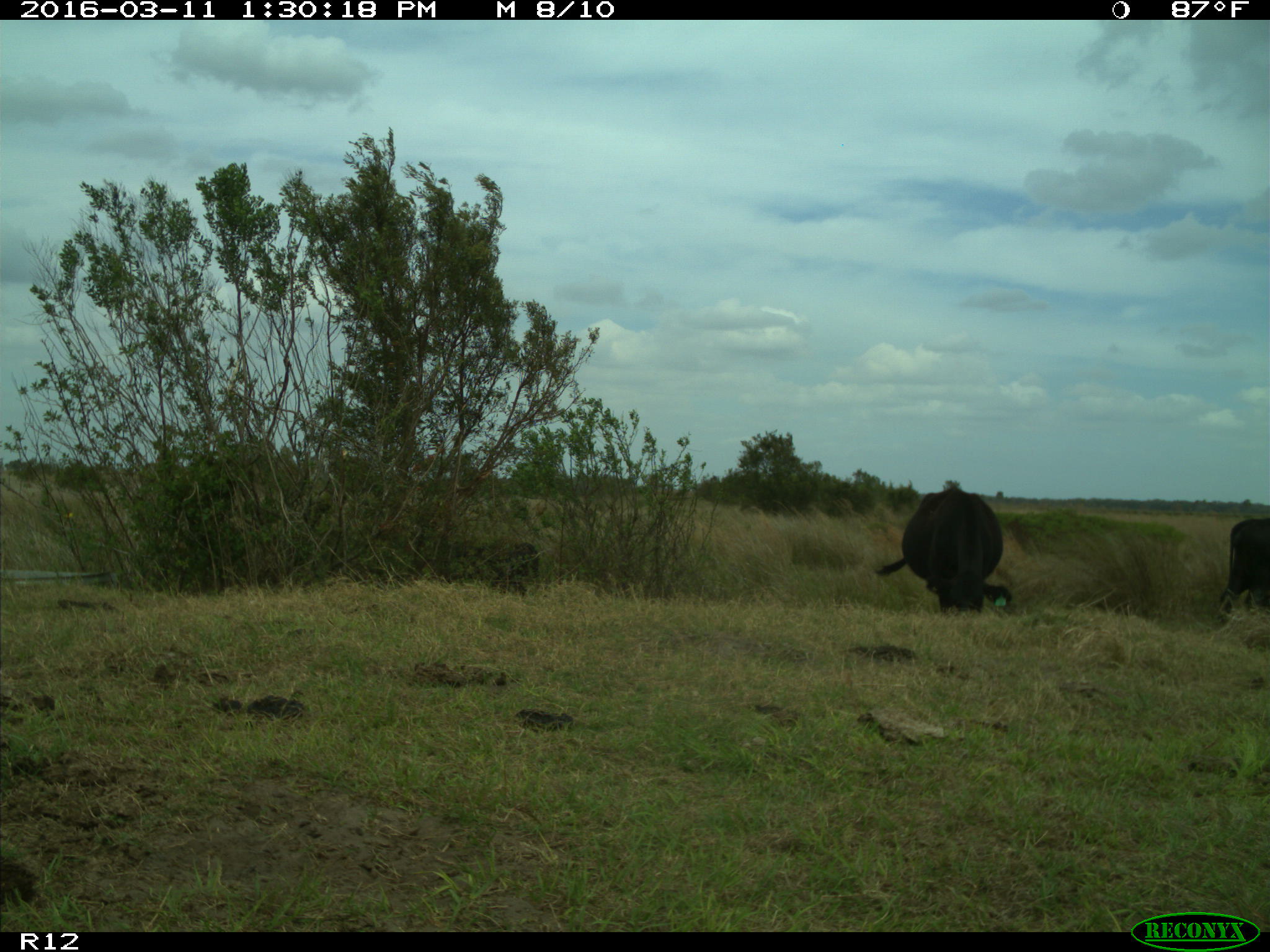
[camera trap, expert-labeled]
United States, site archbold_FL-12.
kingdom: Animalia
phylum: Chordata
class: Mammalia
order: Artiodactyla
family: Bovidae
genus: Bos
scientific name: Bos taurus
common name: domestic cow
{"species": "Bos taurus (domestic cow)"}